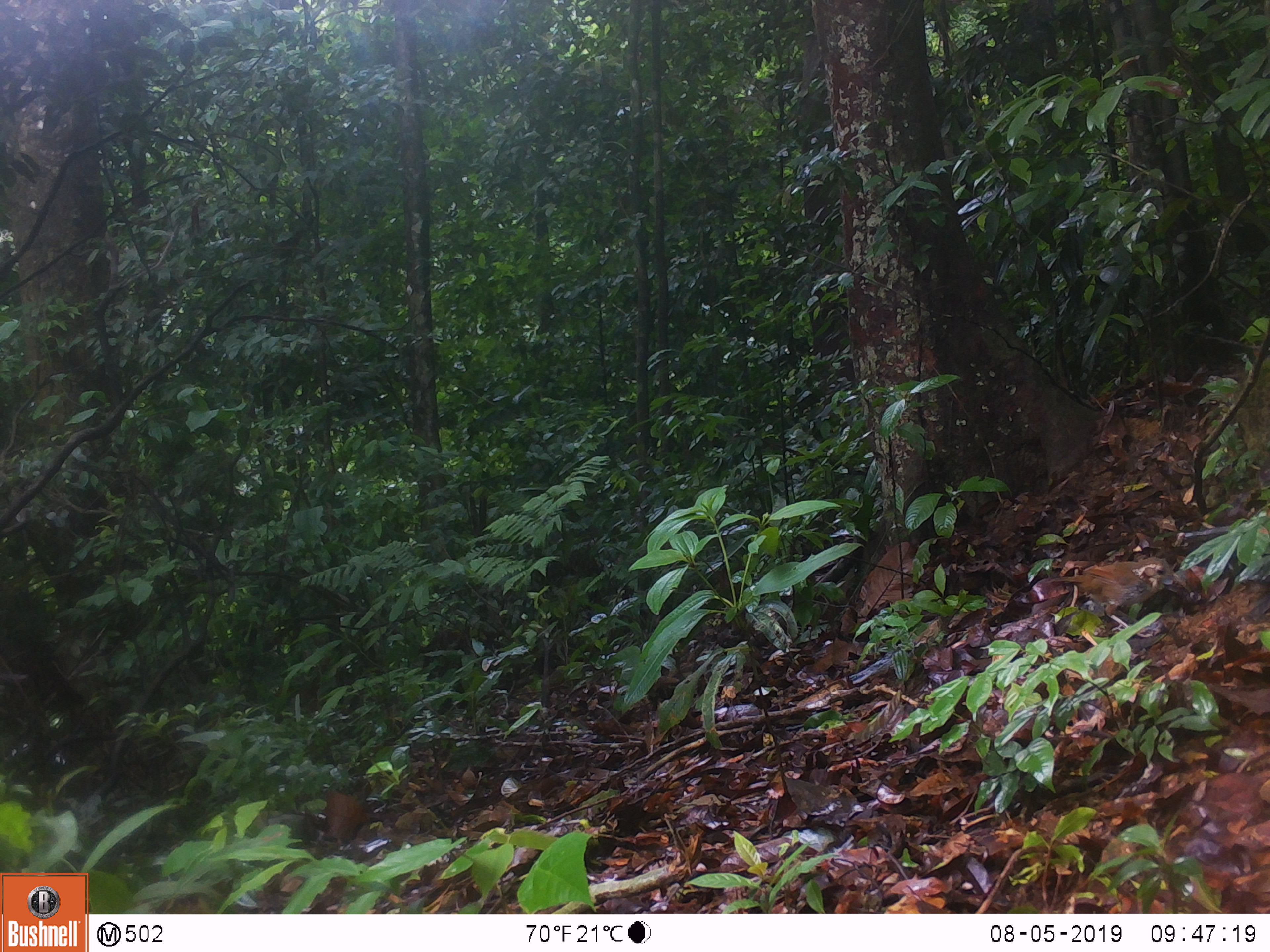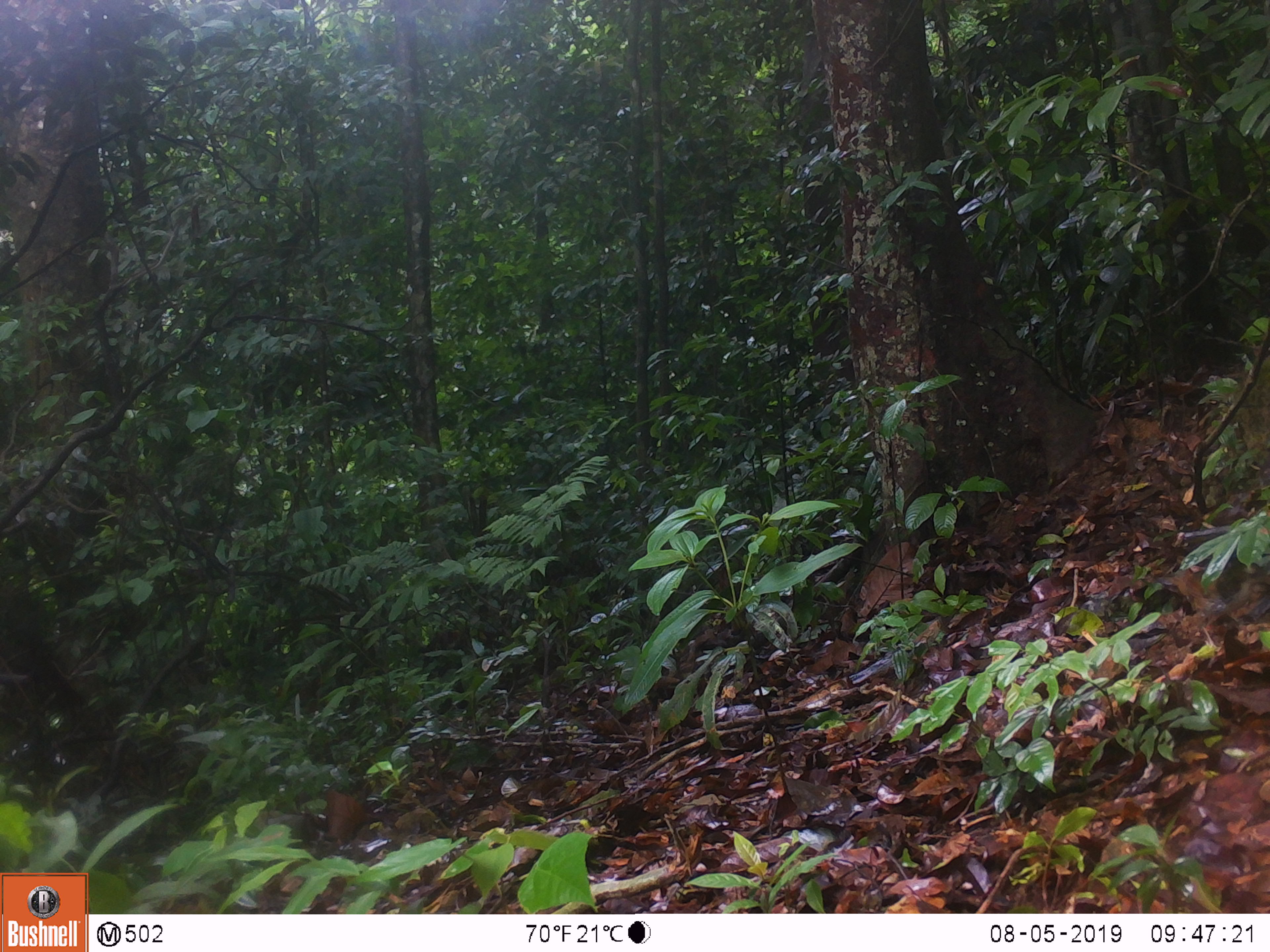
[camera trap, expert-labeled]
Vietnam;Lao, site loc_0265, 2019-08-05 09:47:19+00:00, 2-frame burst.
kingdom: Animalia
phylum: Chordata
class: Aves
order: Galliformes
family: Phasianidae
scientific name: Phasianidae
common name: partridge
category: unidentified partridge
Unidentified partridge (partridge) (Phasianidae). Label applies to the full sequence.